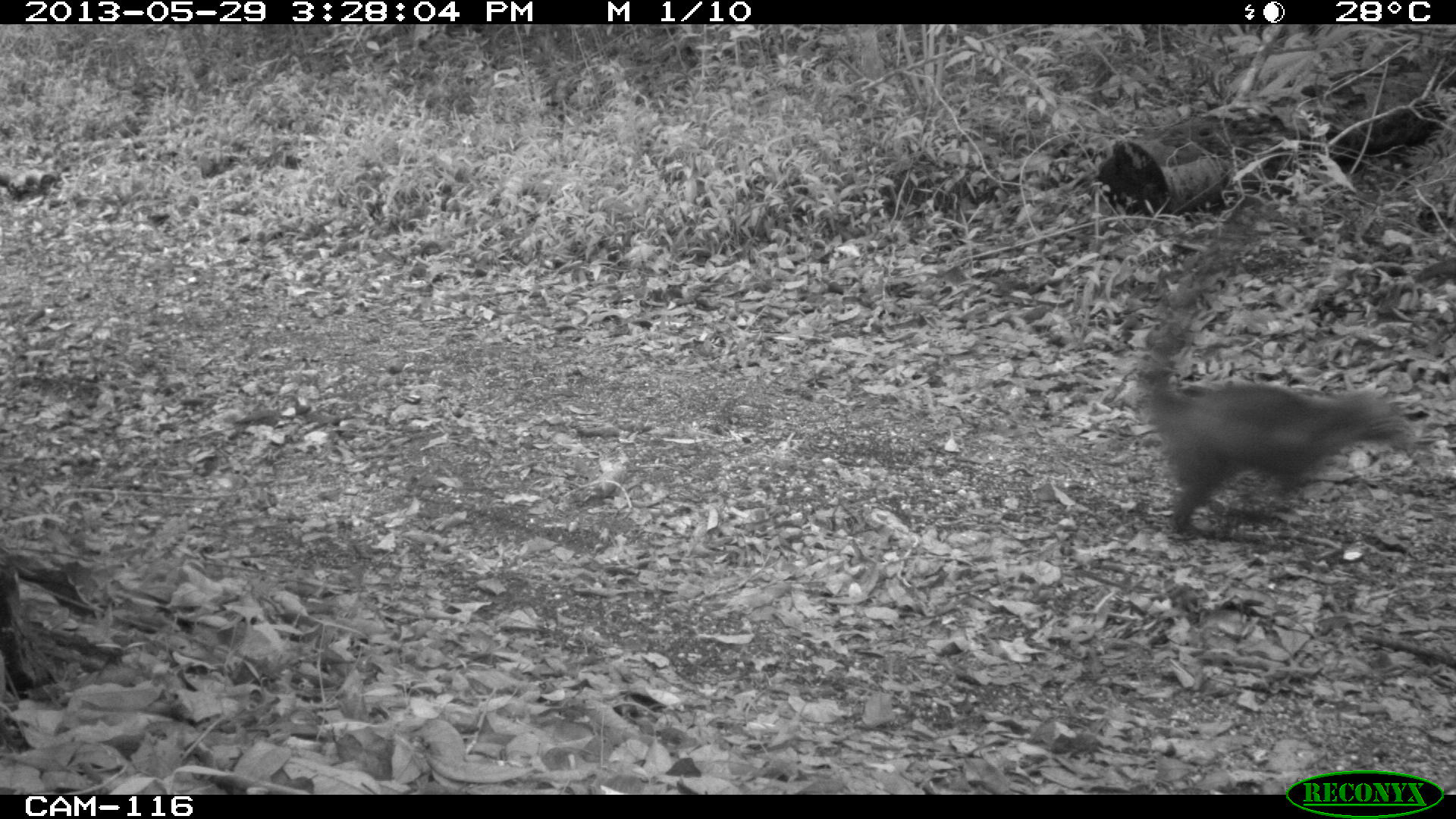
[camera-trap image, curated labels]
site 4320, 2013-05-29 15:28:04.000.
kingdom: Animalia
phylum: Chordata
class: Mammalia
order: Carnivora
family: Procyonidae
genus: Nasua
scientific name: Nasua narica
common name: white-nosed coati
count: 1